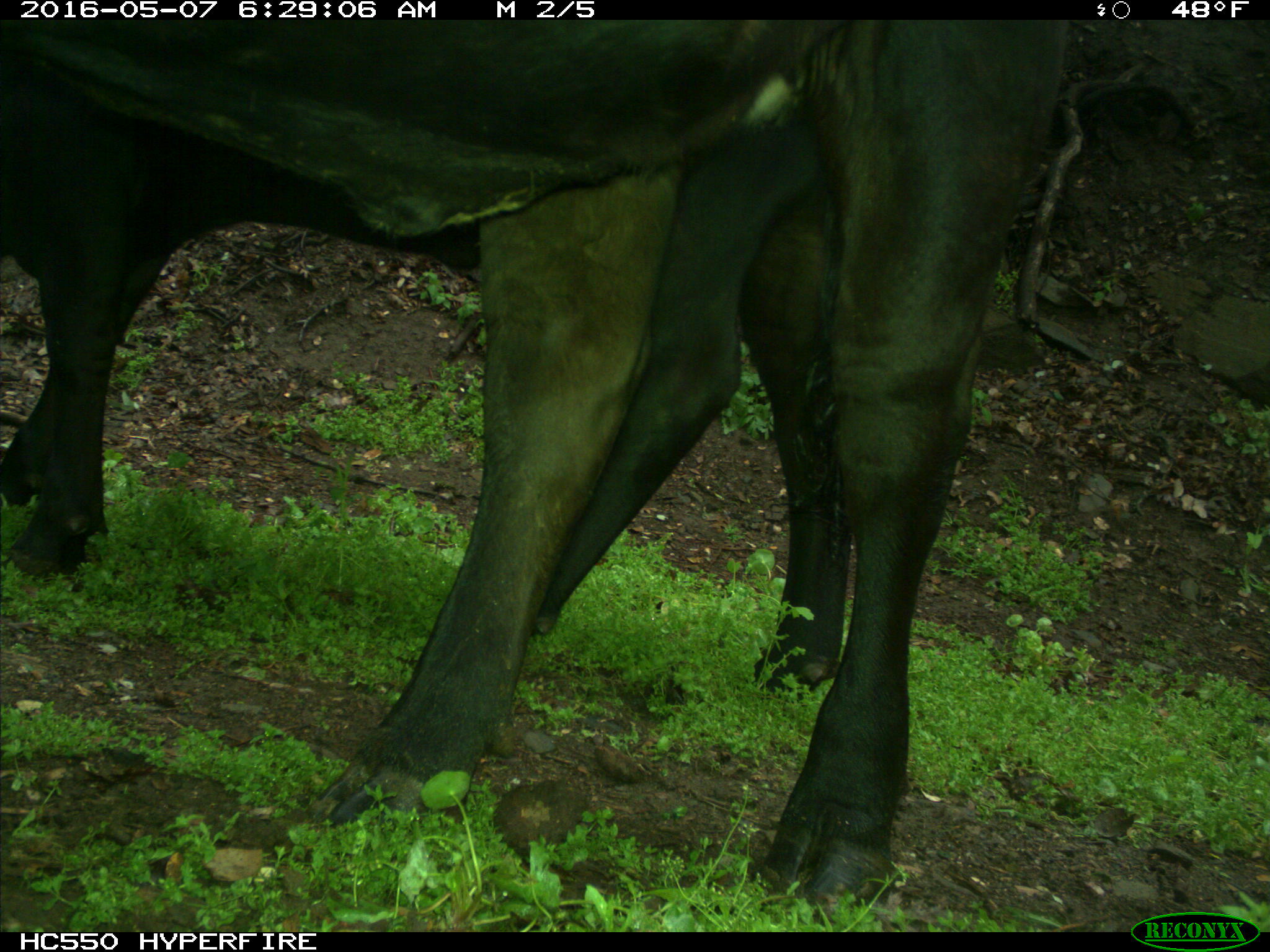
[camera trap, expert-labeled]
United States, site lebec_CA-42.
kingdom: Animalia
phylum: Chordata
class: Mammalia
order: Artiodactyla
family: Bovidae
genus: Bos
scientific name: Bos taurus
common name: domestic cow